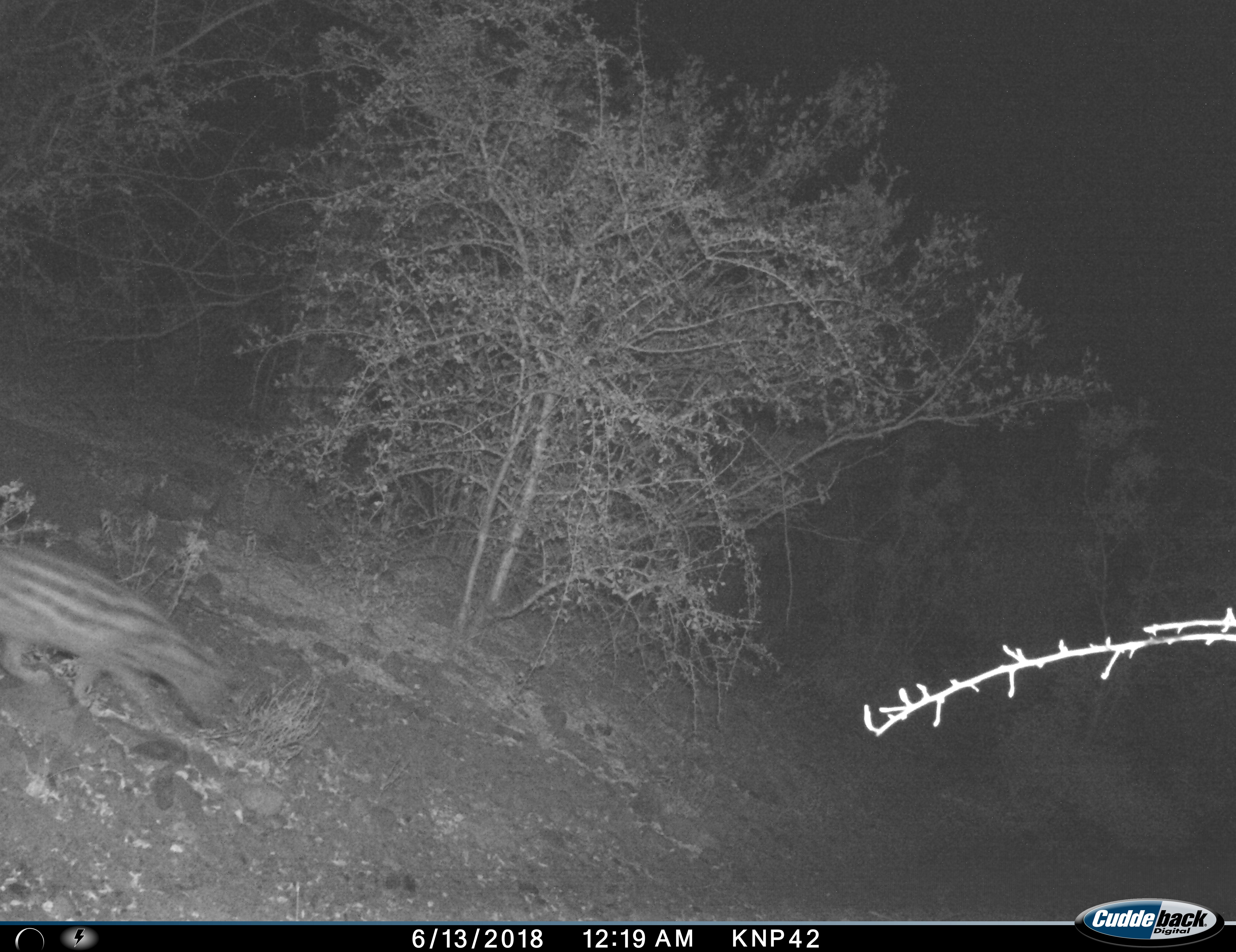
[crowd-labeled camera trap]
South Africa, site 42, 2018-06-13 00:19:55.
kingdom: Animalia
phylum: Chordata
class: Mammalia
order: Carnivora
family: Viverridae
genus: Genetta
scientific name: Genetta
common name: common small-spotted genet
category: genetcommonsmallspotted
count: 1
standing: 0%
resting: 0%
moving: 100%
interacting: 0%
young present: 0%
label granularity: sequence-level